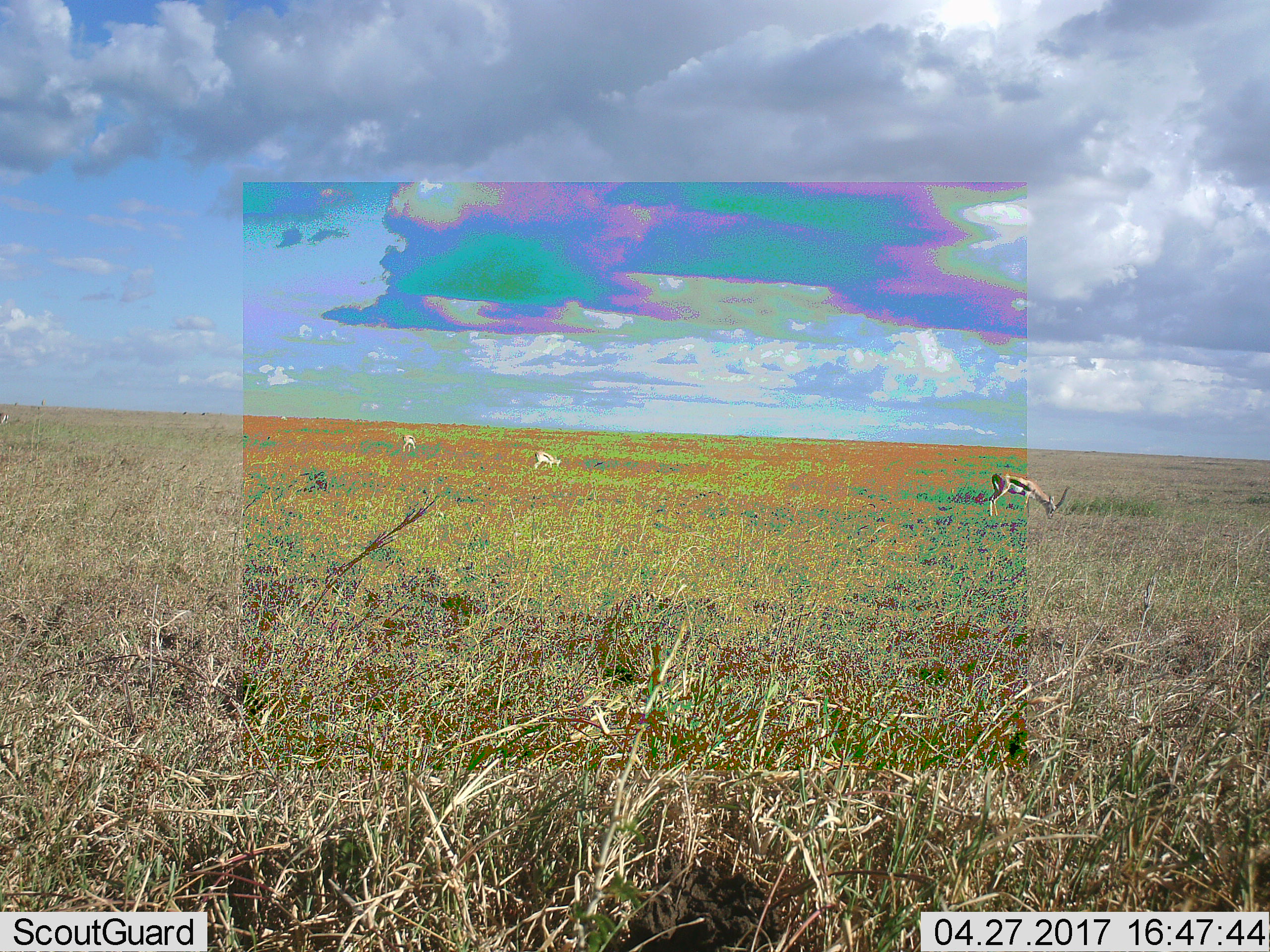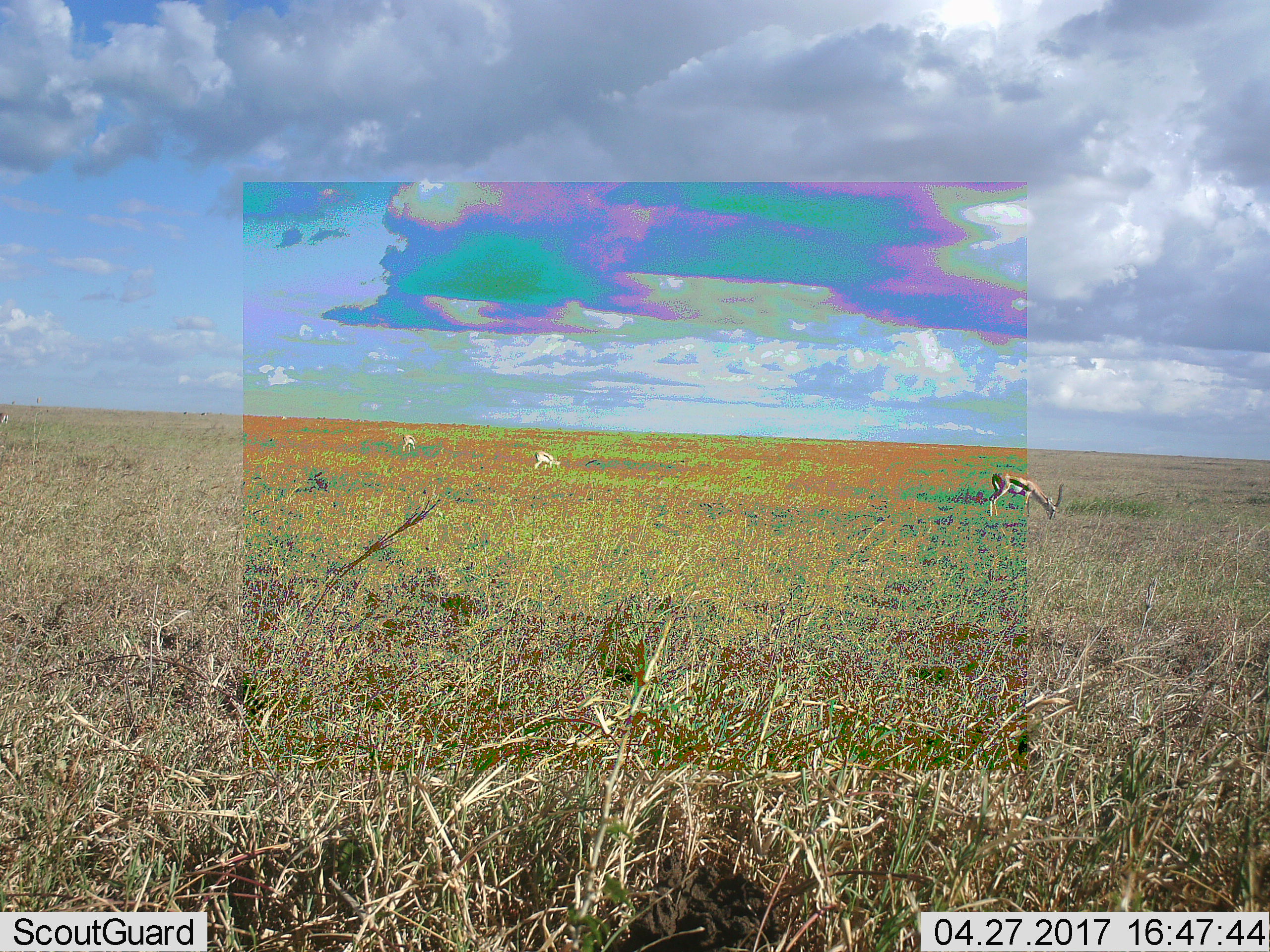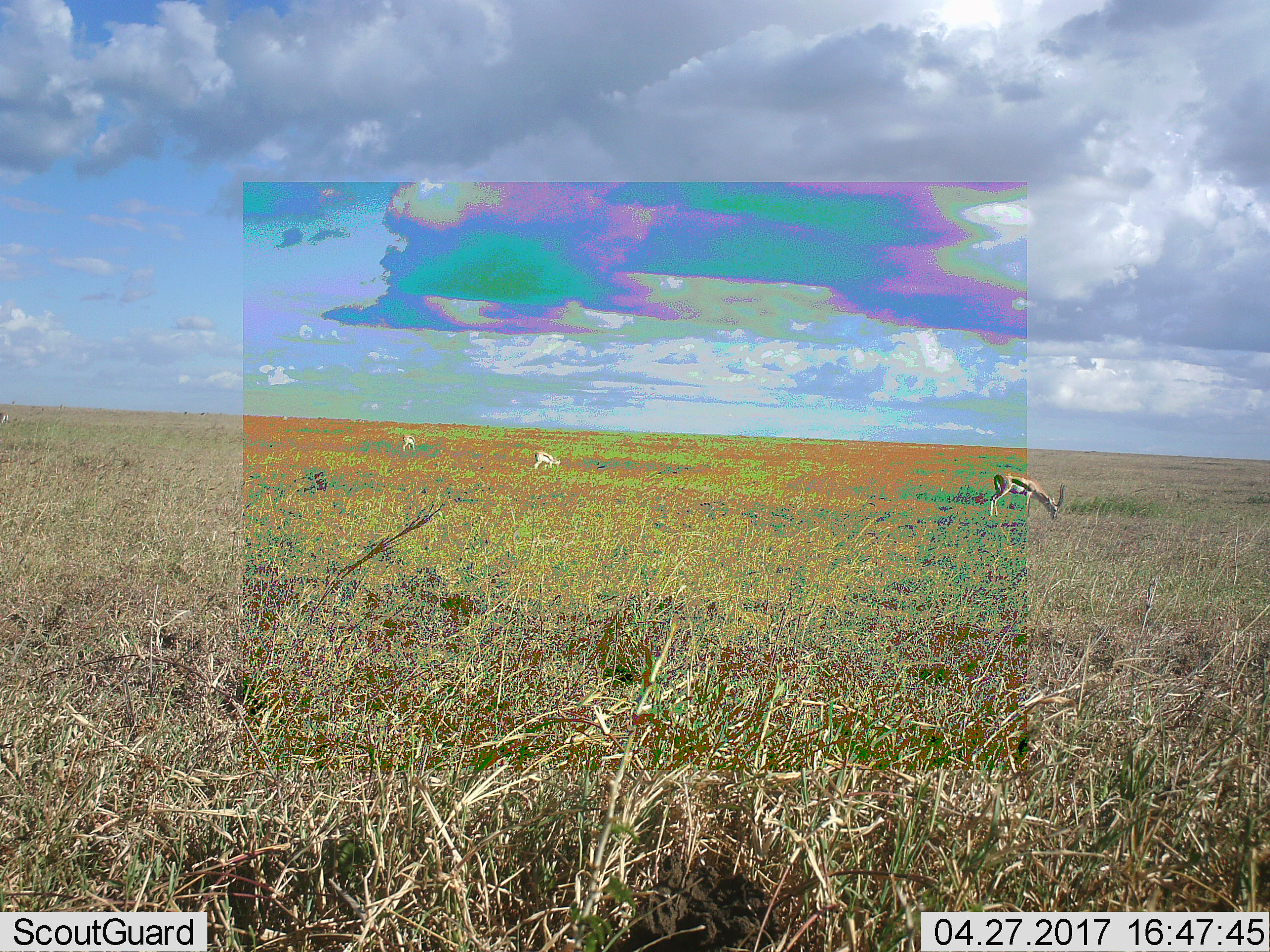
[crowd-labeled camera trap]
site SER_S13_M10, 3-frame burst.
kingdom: Animalia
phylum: Chordata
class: Mammalia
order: Artiodactyla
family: Bovidae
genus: Eudorcas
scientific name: Eudorcas thomsonii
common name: thomson's gazelle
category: gazellethomsons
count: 3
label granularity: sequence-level